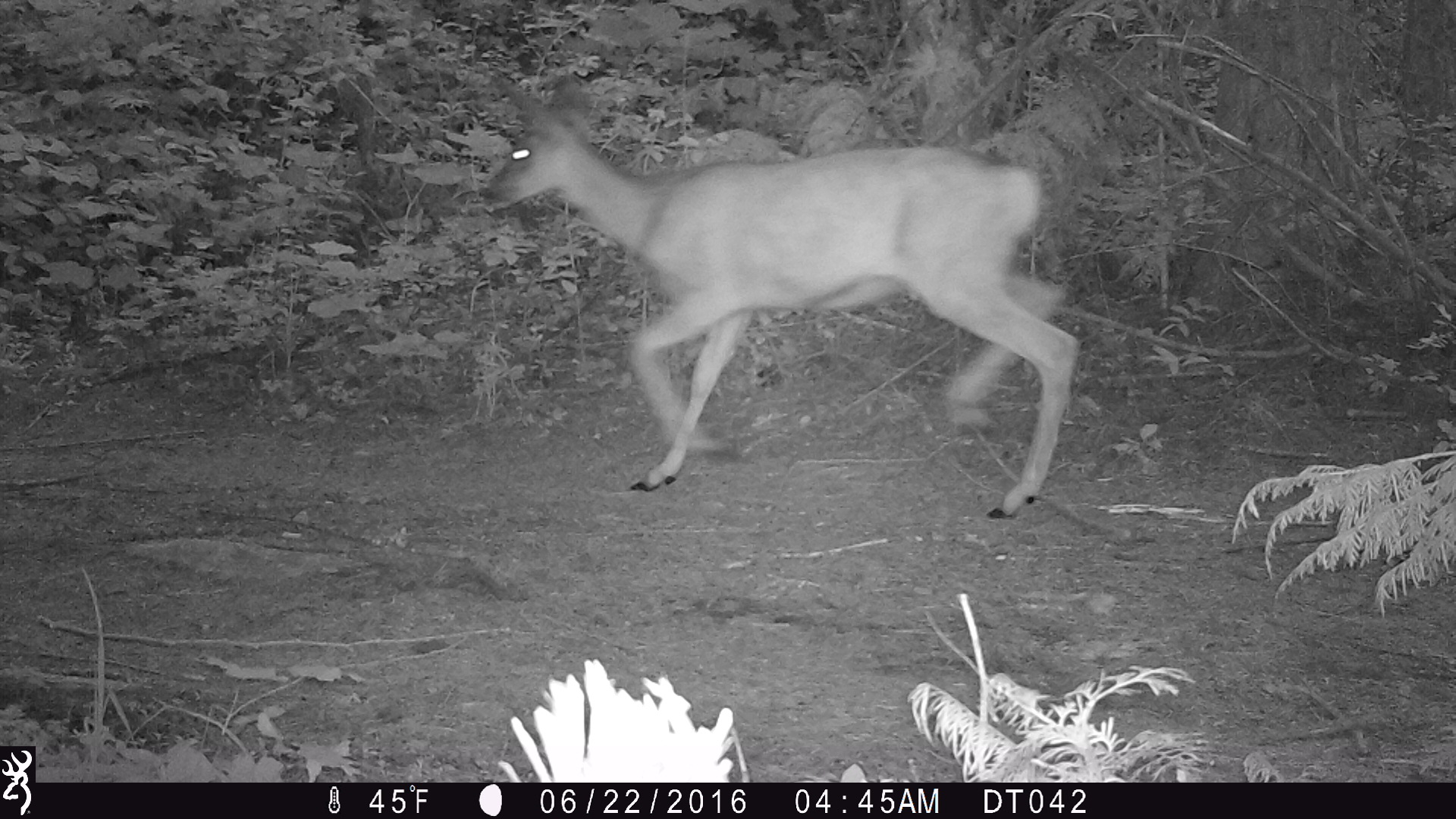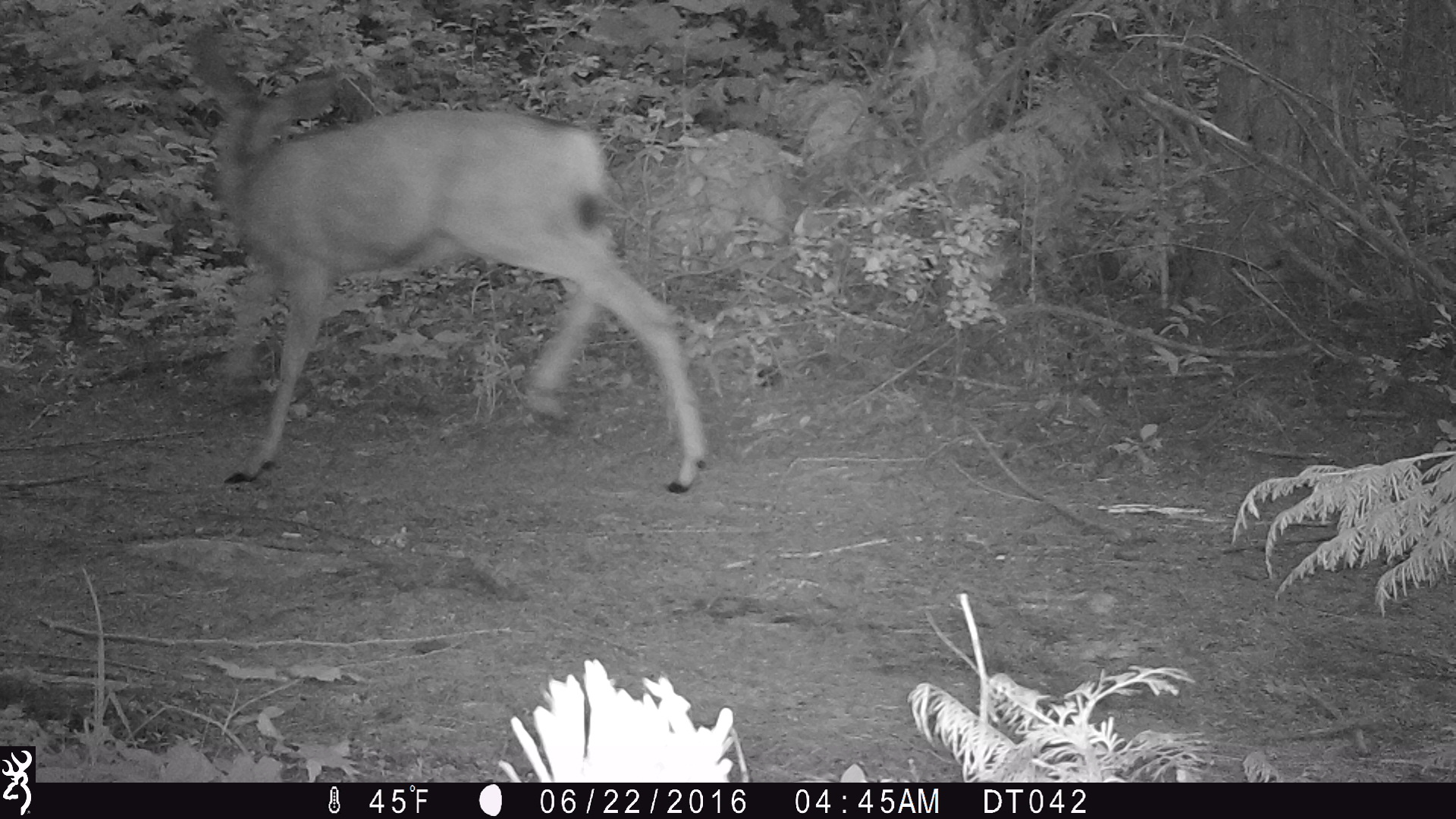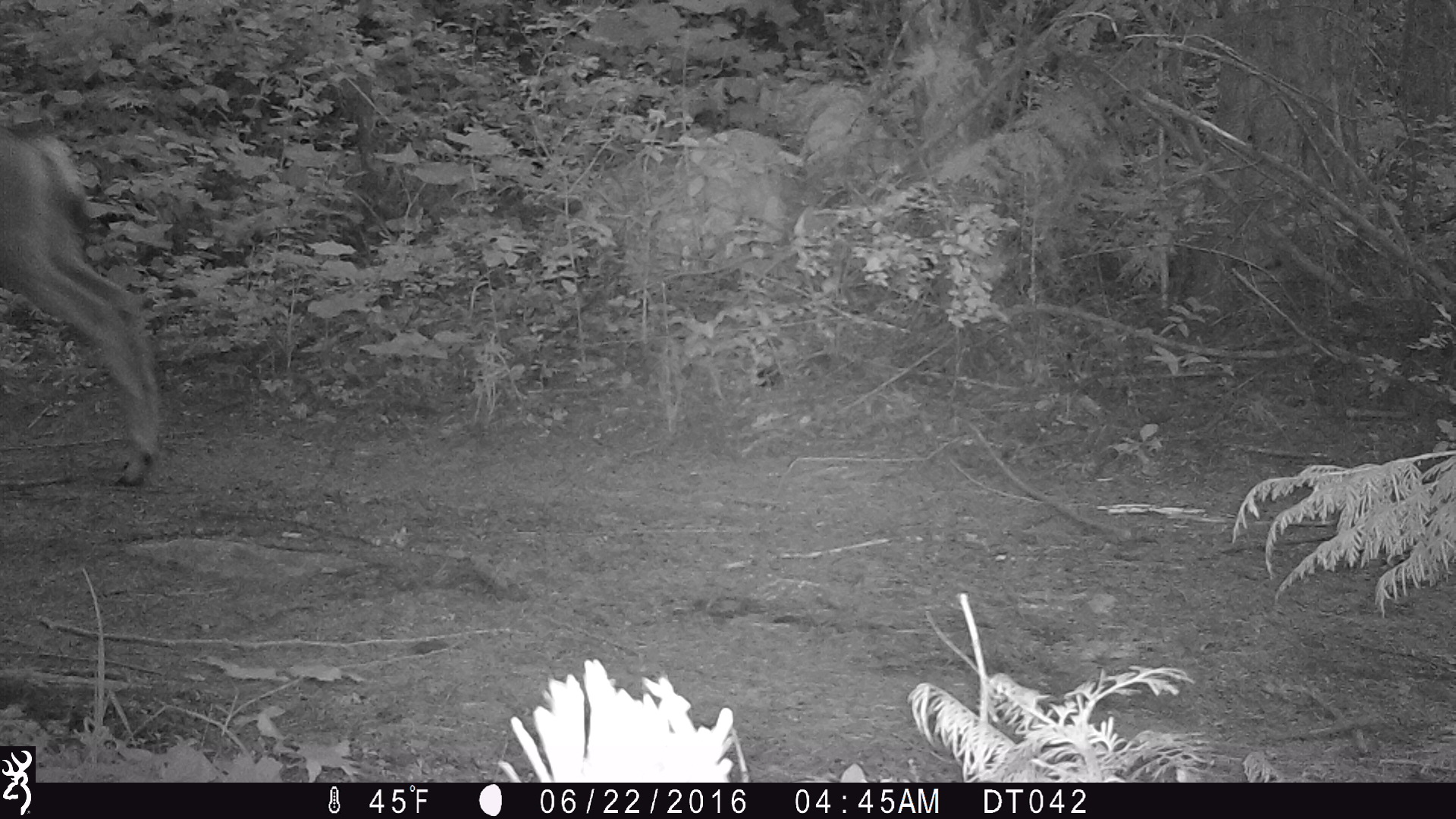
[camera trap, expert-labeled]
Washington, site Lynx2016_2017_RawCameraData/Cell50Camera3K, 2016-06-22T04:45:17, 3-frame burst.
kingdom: Animalia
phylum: Chordata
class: Mammalia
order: Artiodactyla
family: Cervidae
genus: Odocoileus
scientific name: Odocoileus hemionus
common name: mule deer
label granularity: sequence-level